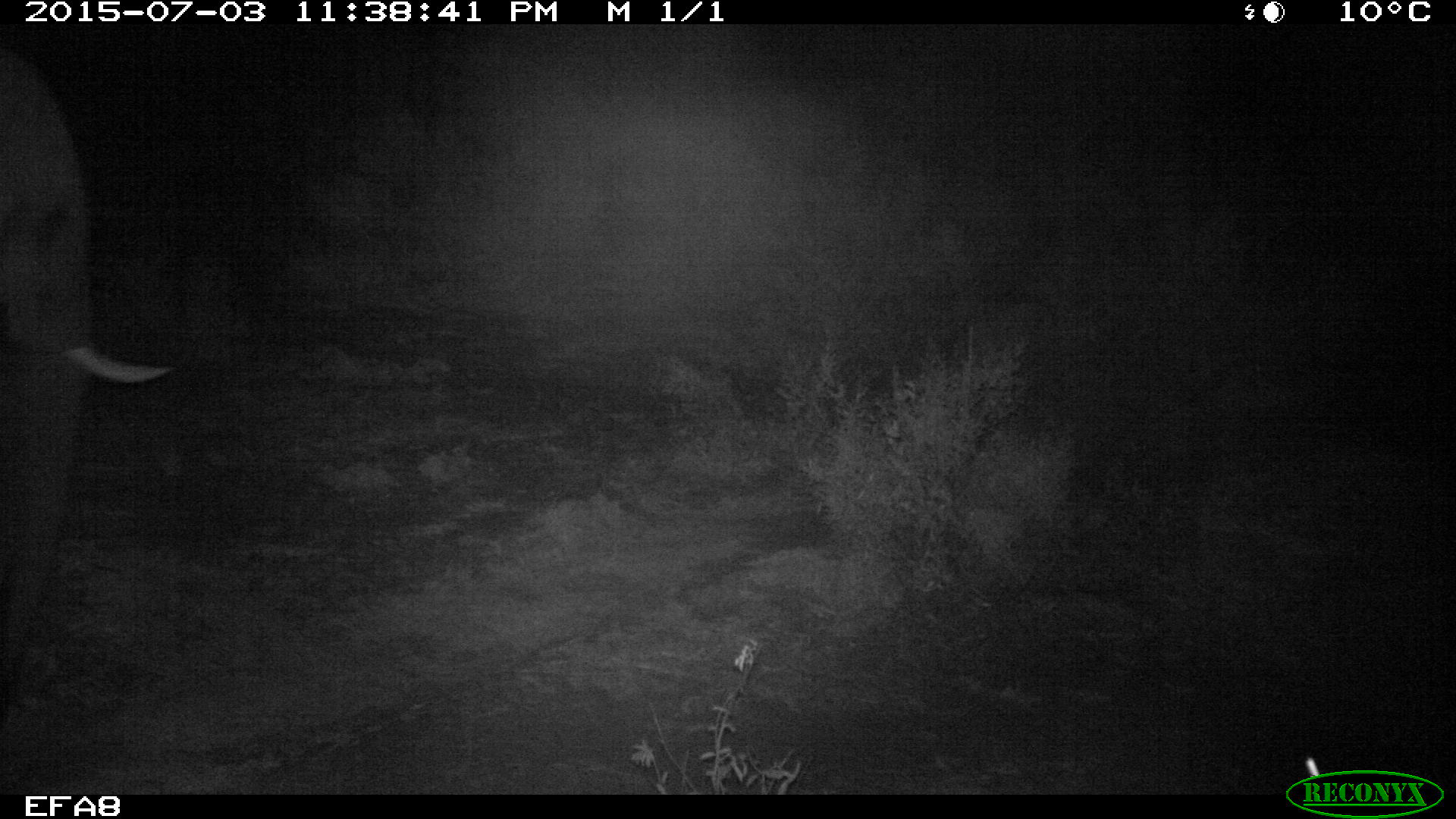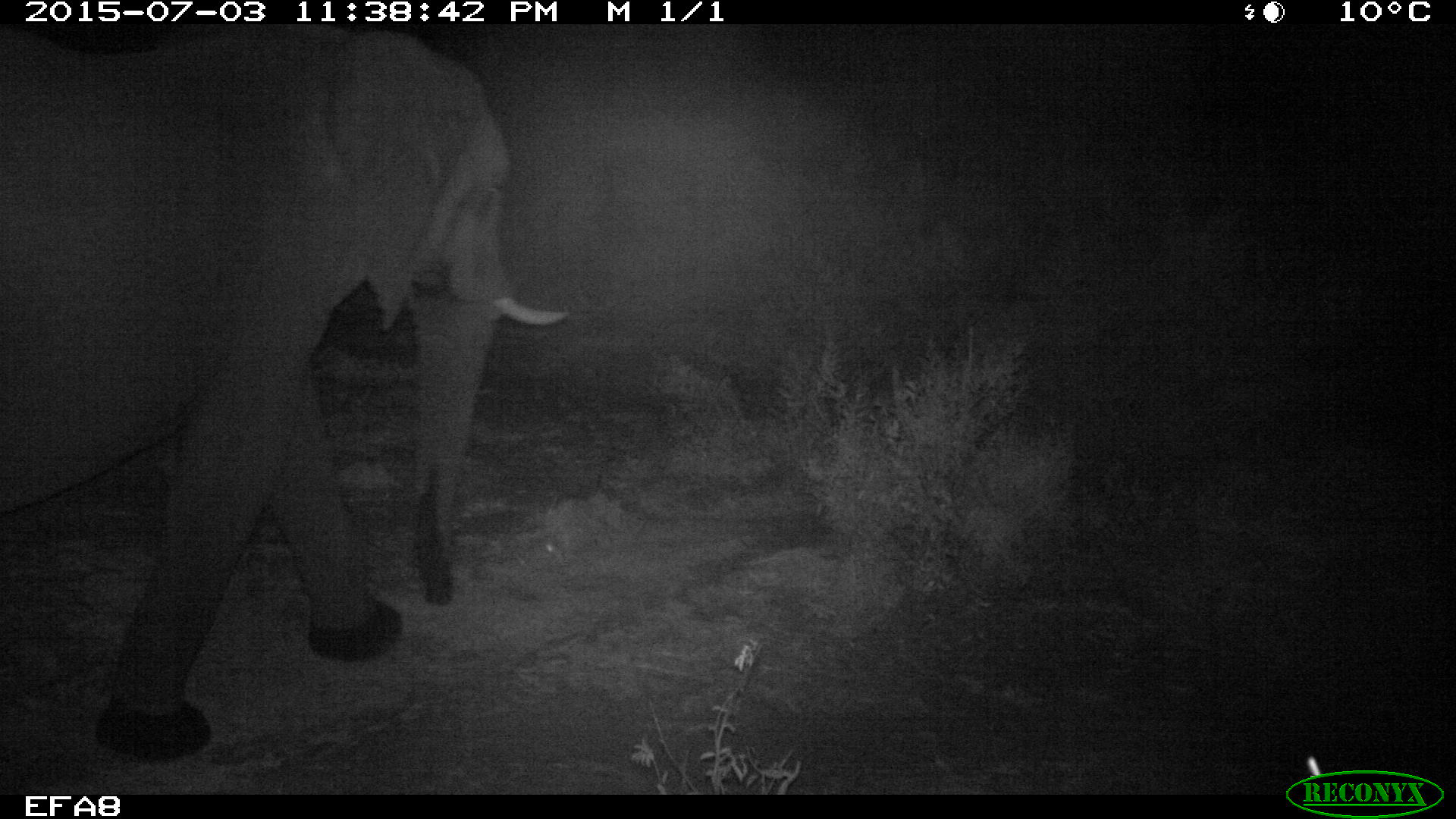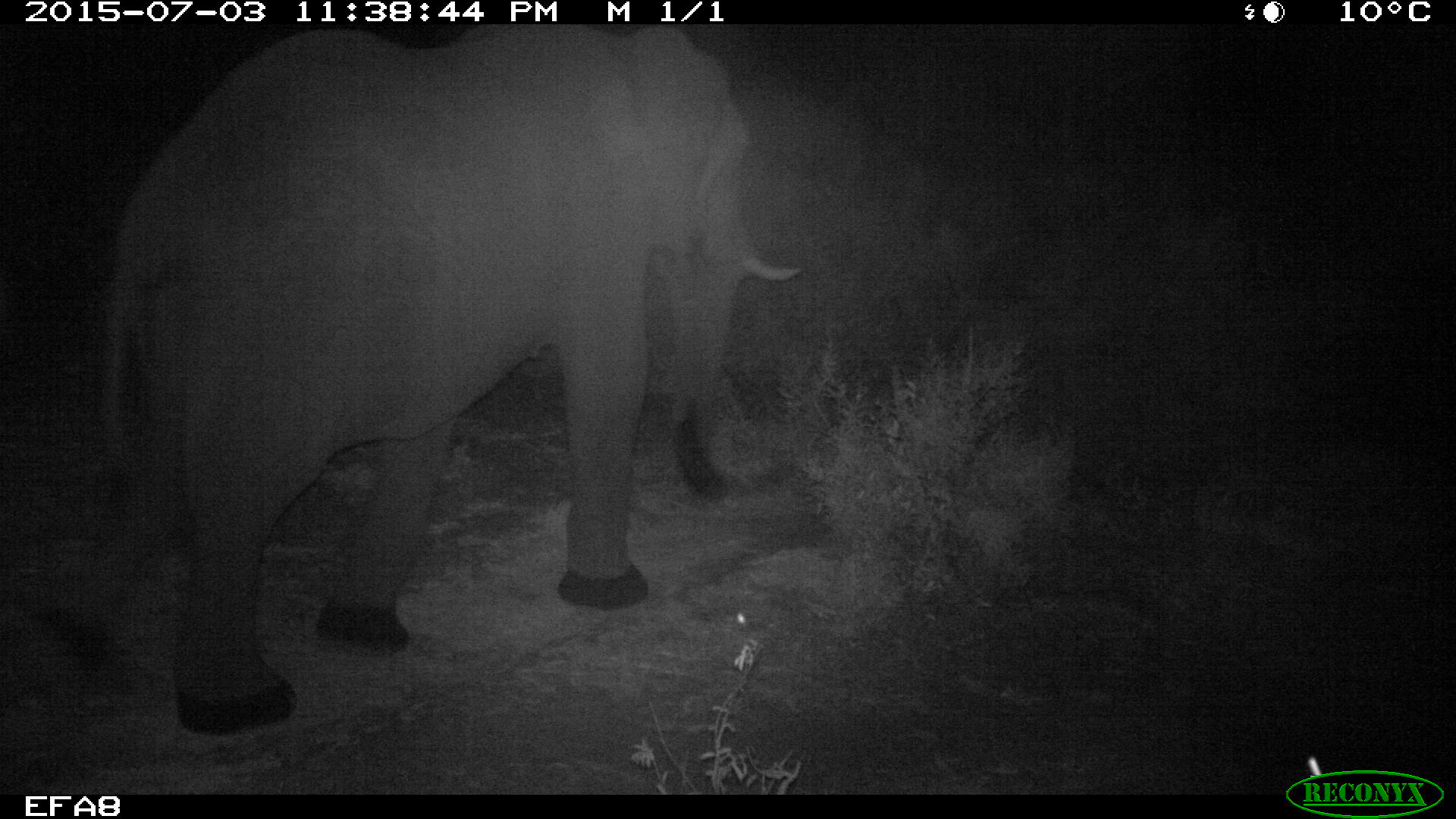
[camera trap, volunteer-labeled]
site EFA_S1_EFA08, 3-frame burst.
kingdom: Animalia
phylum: Chordata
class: Mammalia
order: Proboscidea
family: Elephantidae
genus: Loxodonta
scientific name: Loxodonta africana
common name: african bush elephant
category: elephant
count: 1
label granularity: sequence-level